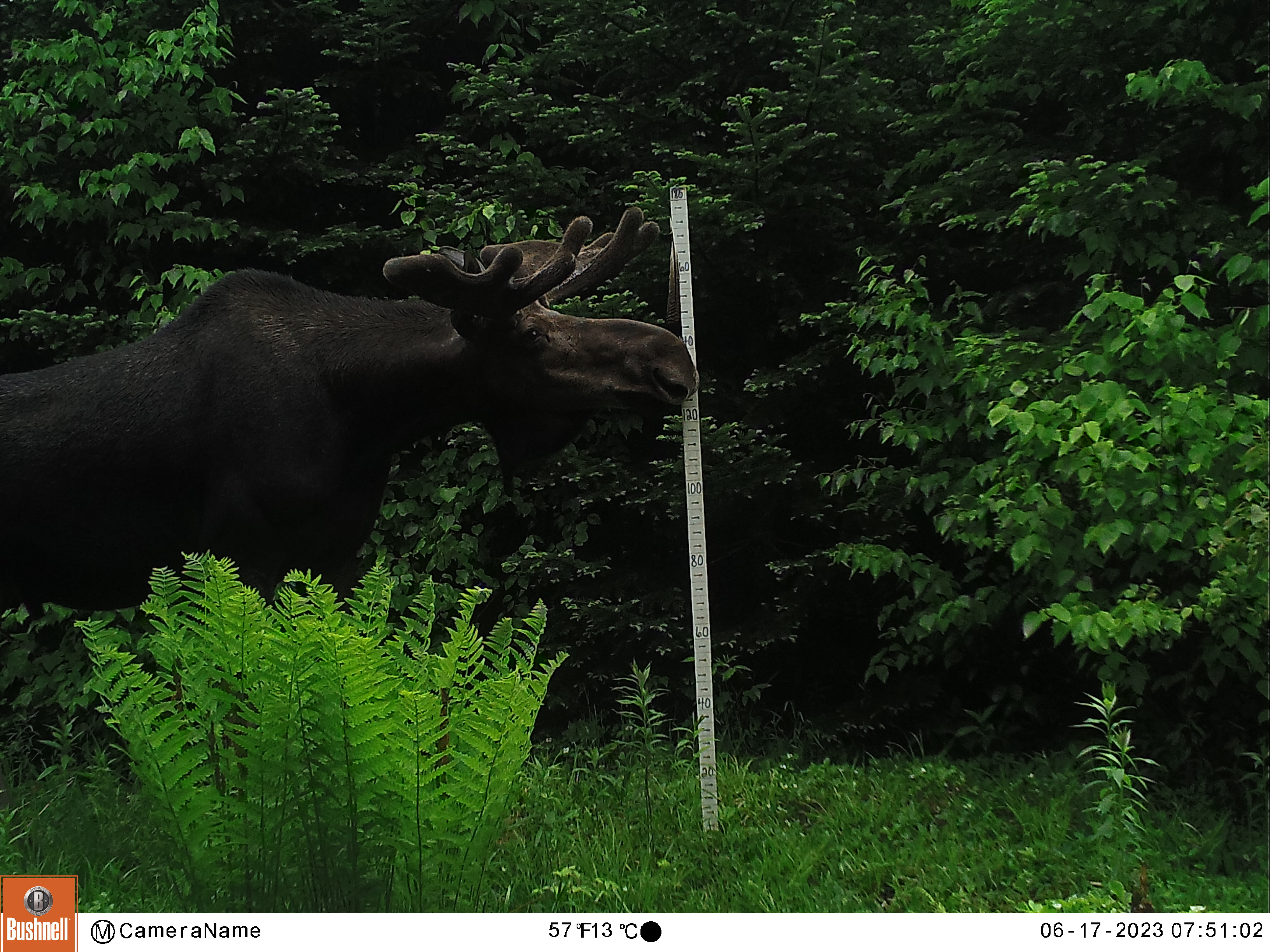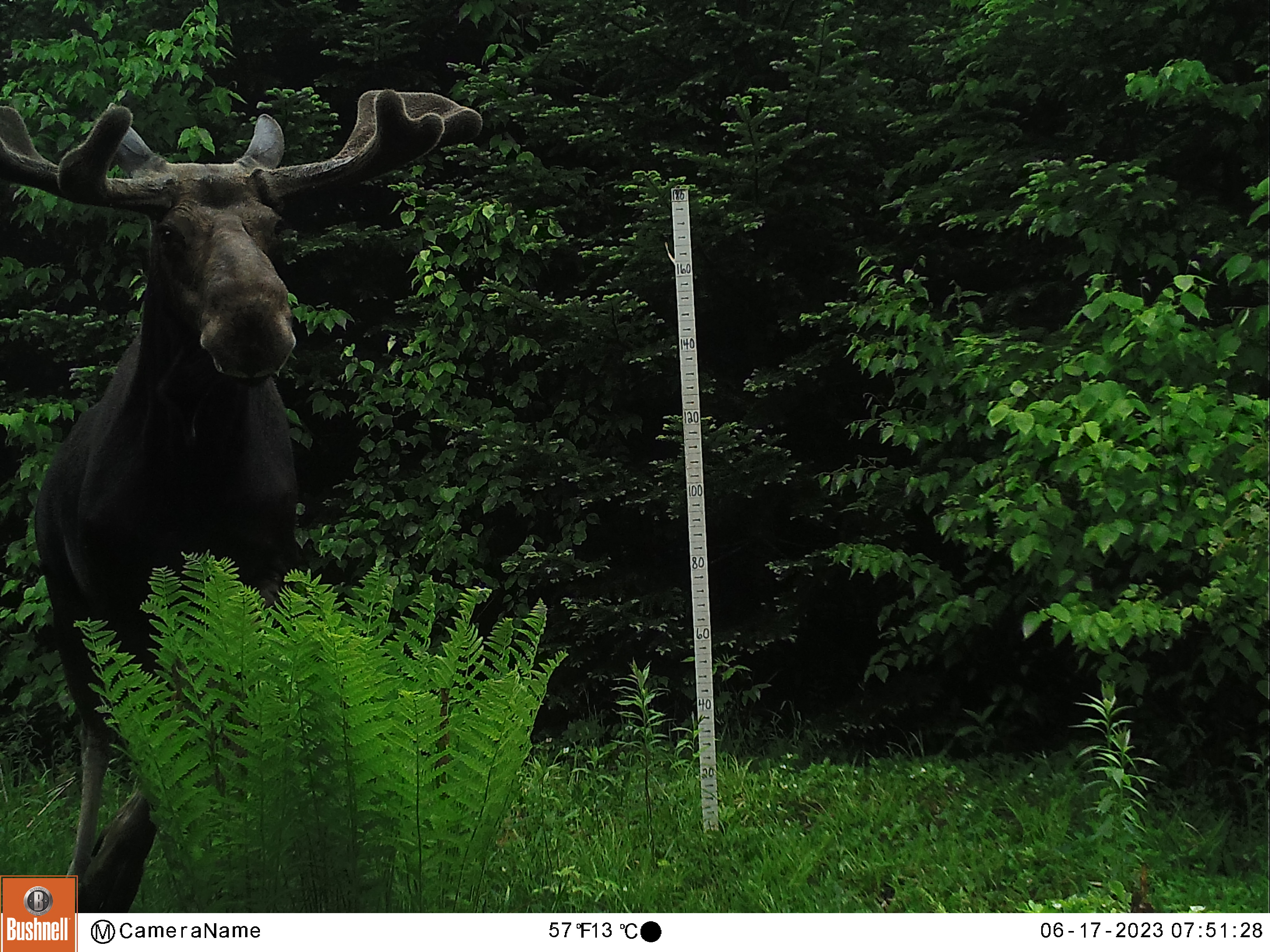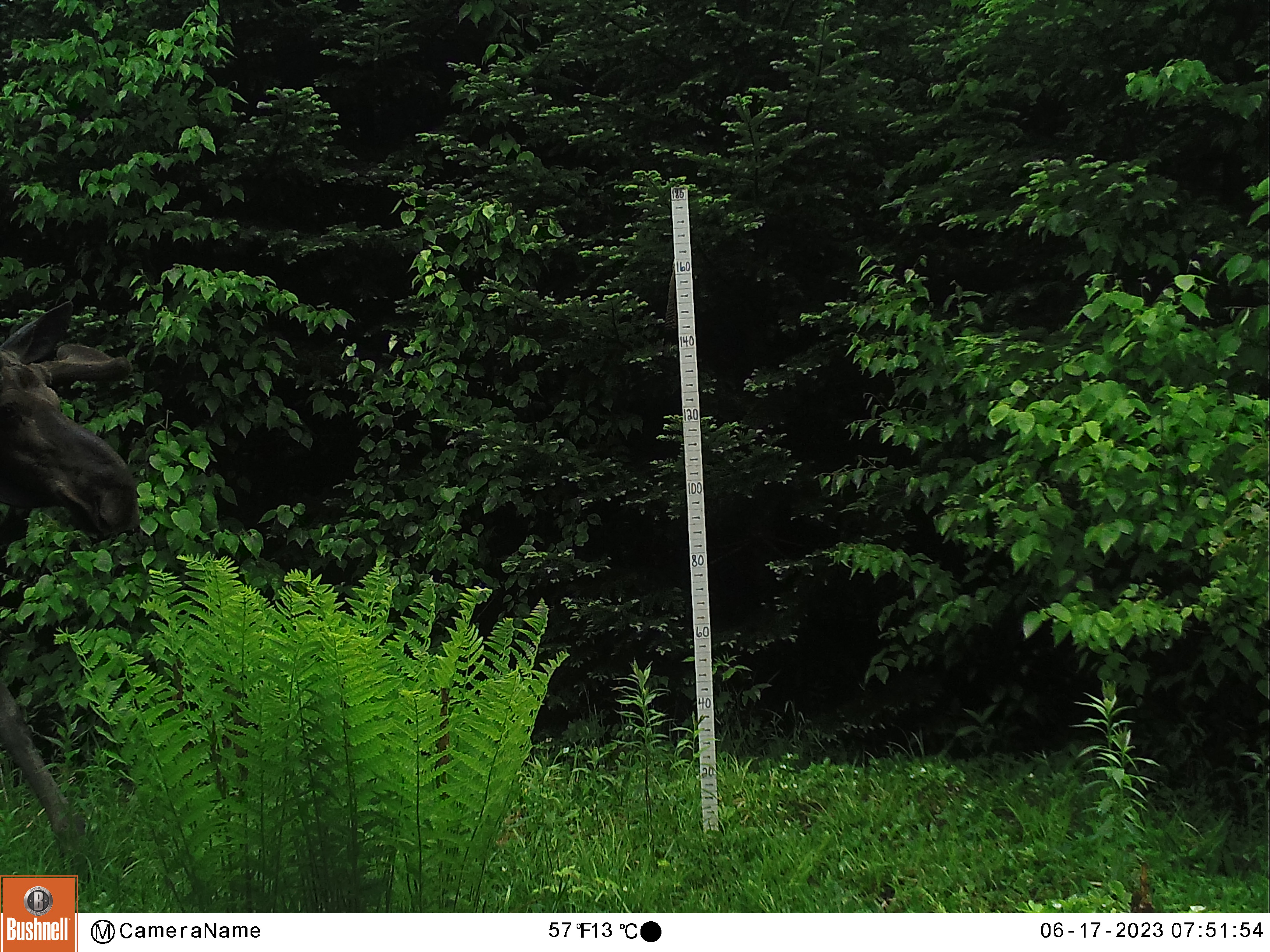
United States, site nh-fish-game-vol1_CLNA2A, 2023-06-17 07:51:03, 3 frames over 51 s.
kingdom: Animalia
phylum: Chordata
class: Mammalia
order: Artiodactyla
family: Cervidae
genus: Alces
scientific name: Alces alces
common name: moose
Moose (Alces alces).